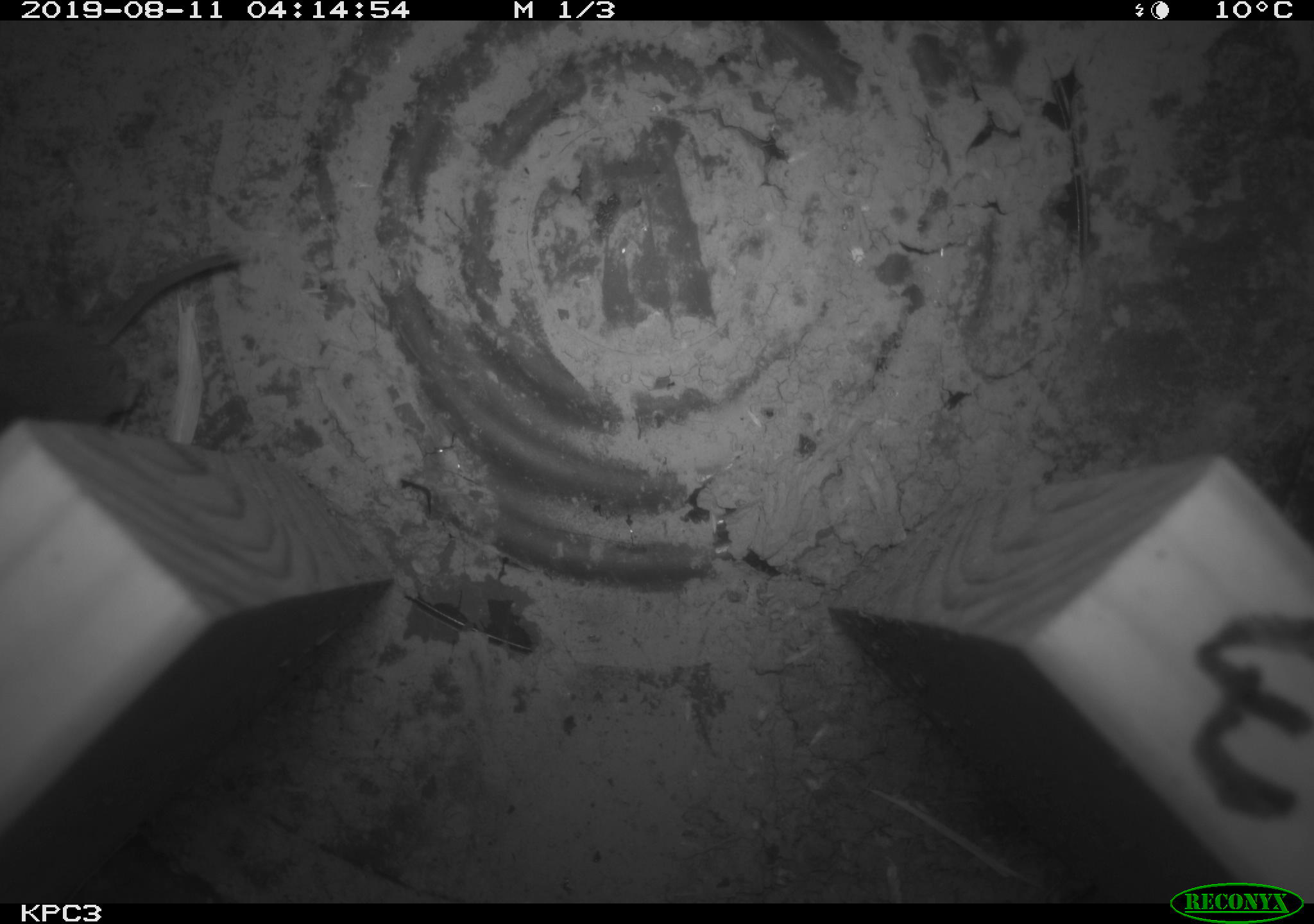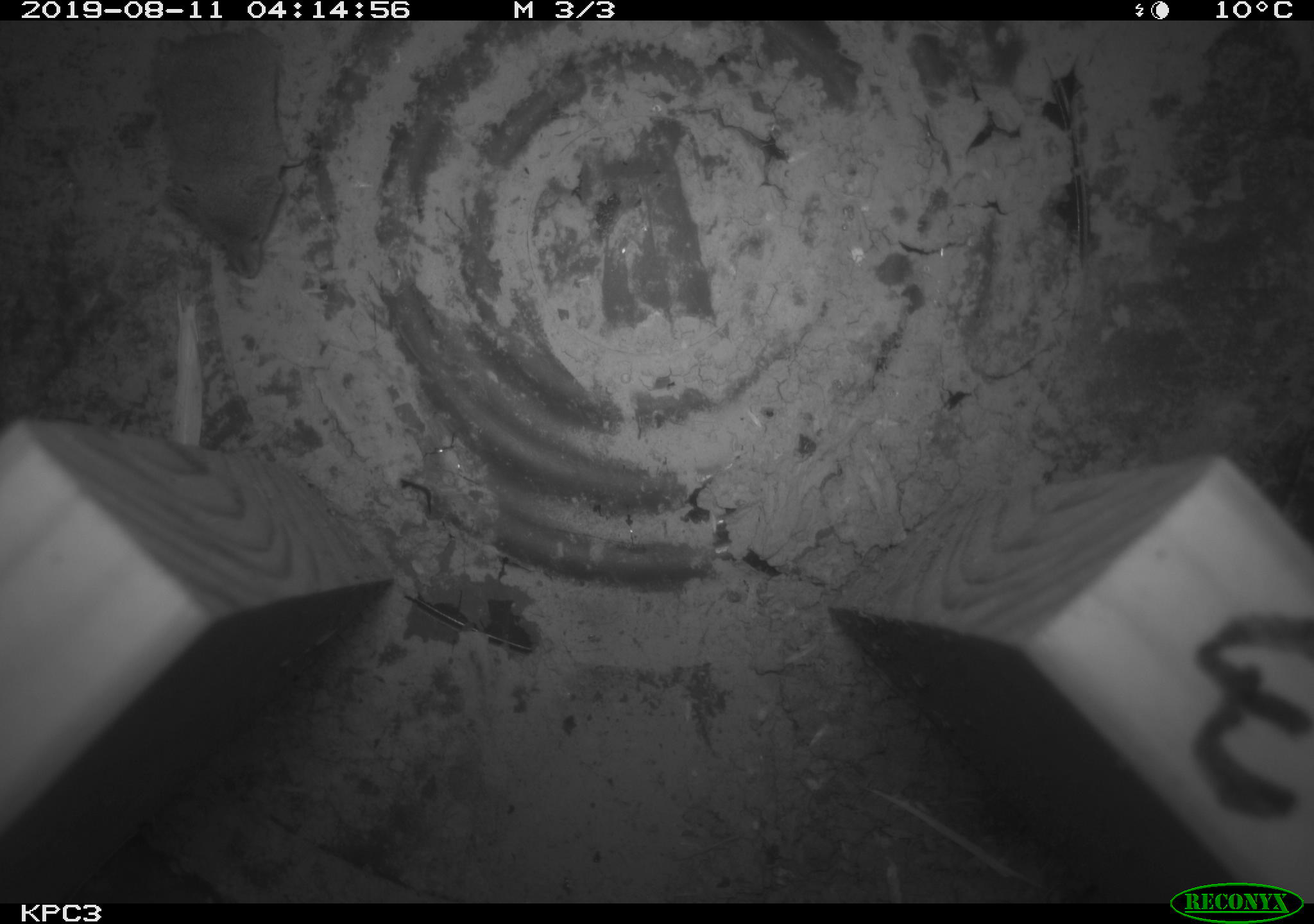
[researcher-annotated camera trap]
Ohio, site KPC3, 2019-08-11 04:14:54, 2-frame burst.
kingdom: Animalia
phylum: Chordata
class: Mammalia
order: Eulipotyphla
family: Soricidae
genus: Sorex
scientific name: Sorex cinereus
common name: masked shrew